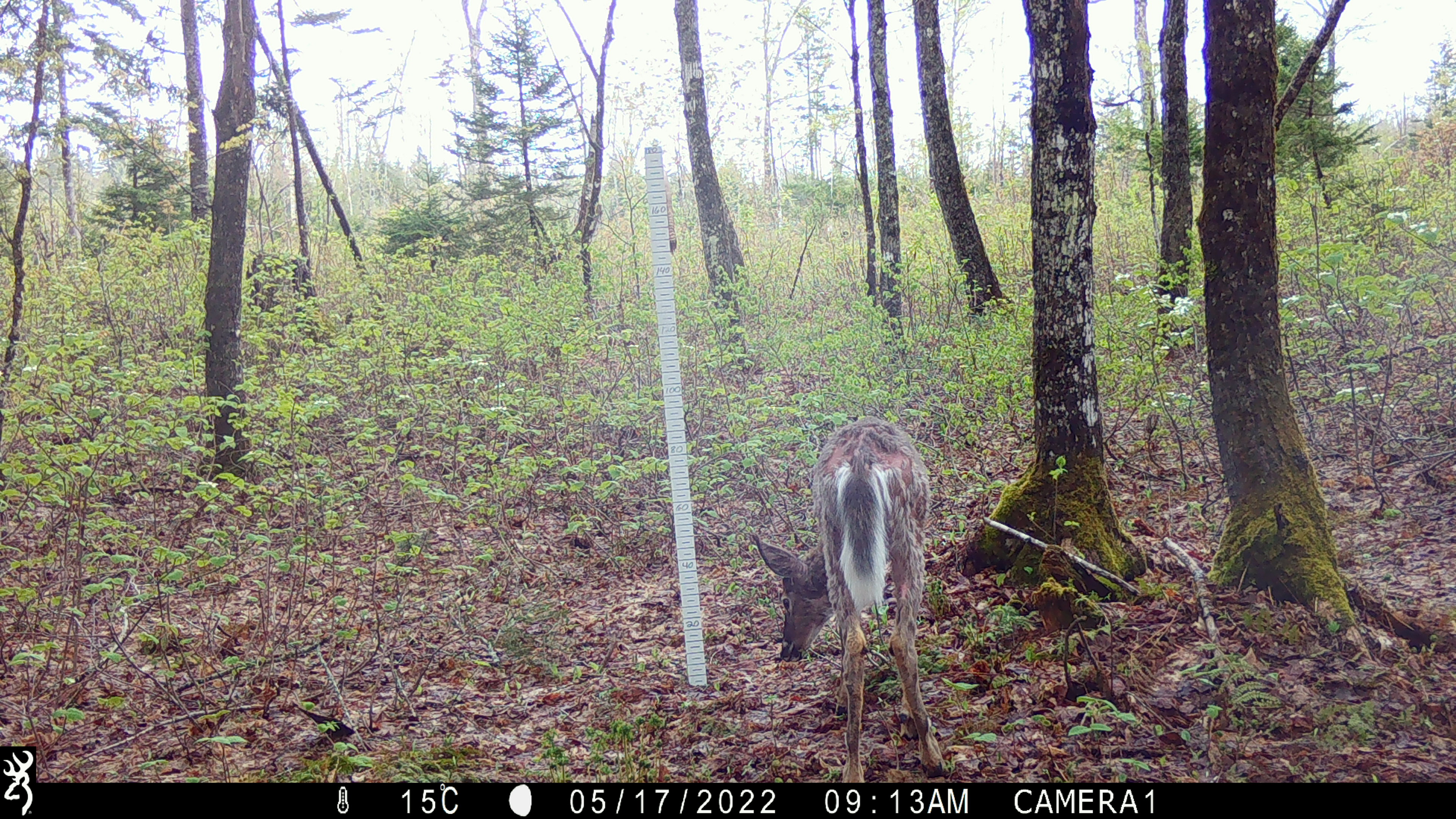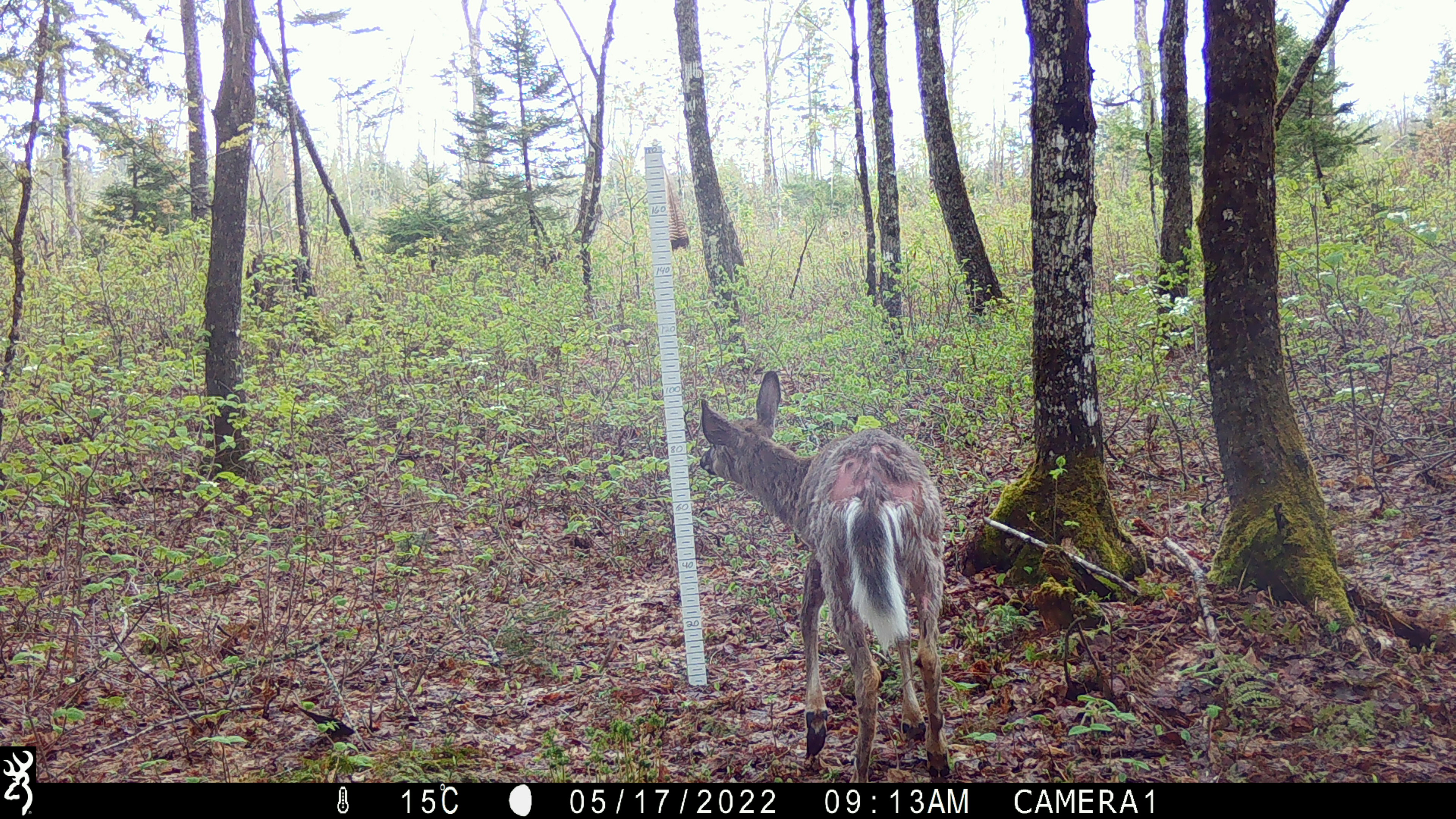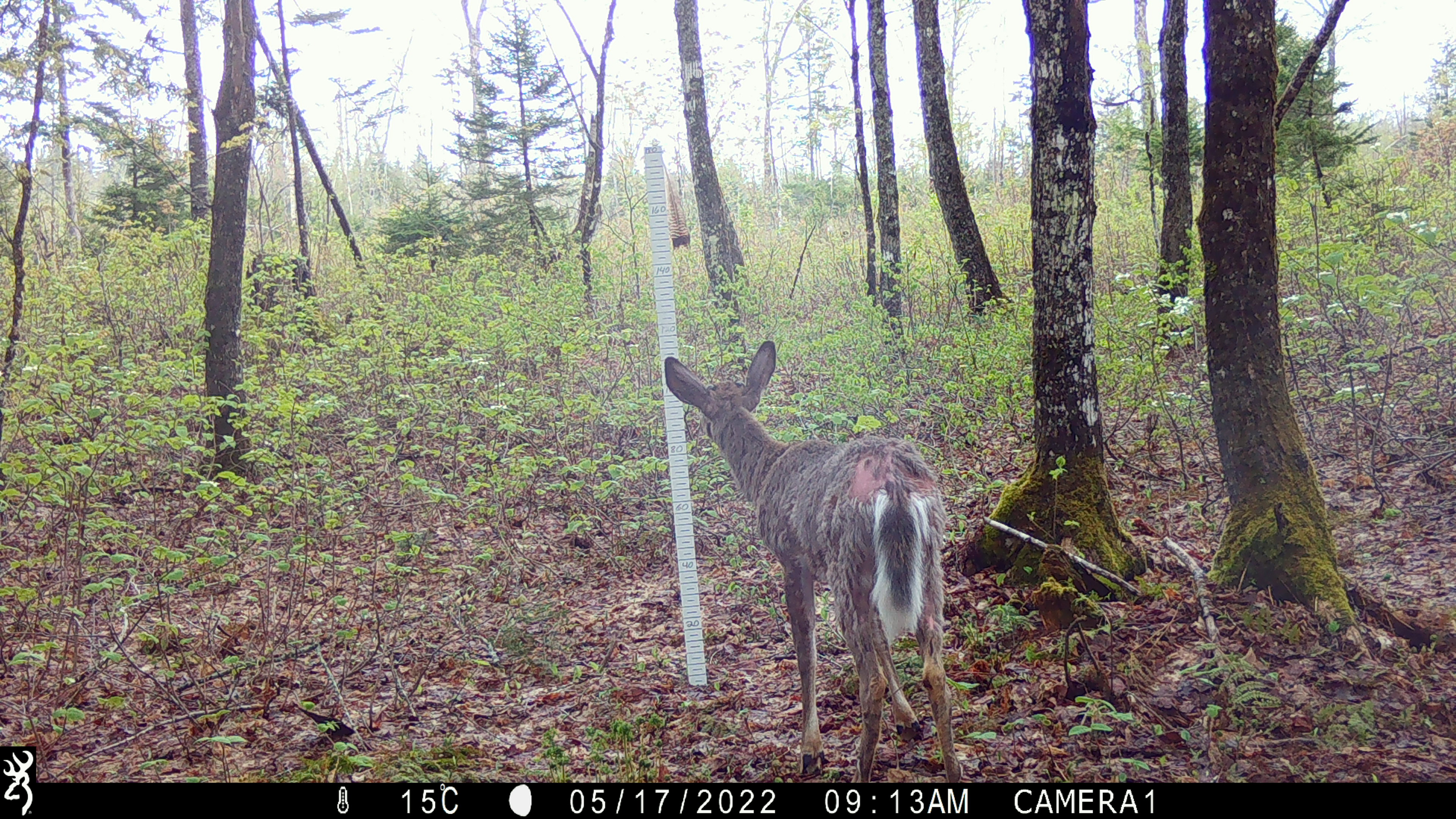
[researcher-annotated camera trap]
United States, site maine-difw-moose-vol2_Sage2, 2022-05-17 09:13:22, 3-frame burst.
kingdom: Animalia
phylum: Chordata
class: Mammalia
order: Artiodactyla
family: Cervidae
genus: Odocoileus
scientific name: Odocoileus virginianus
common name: white-tailed deer